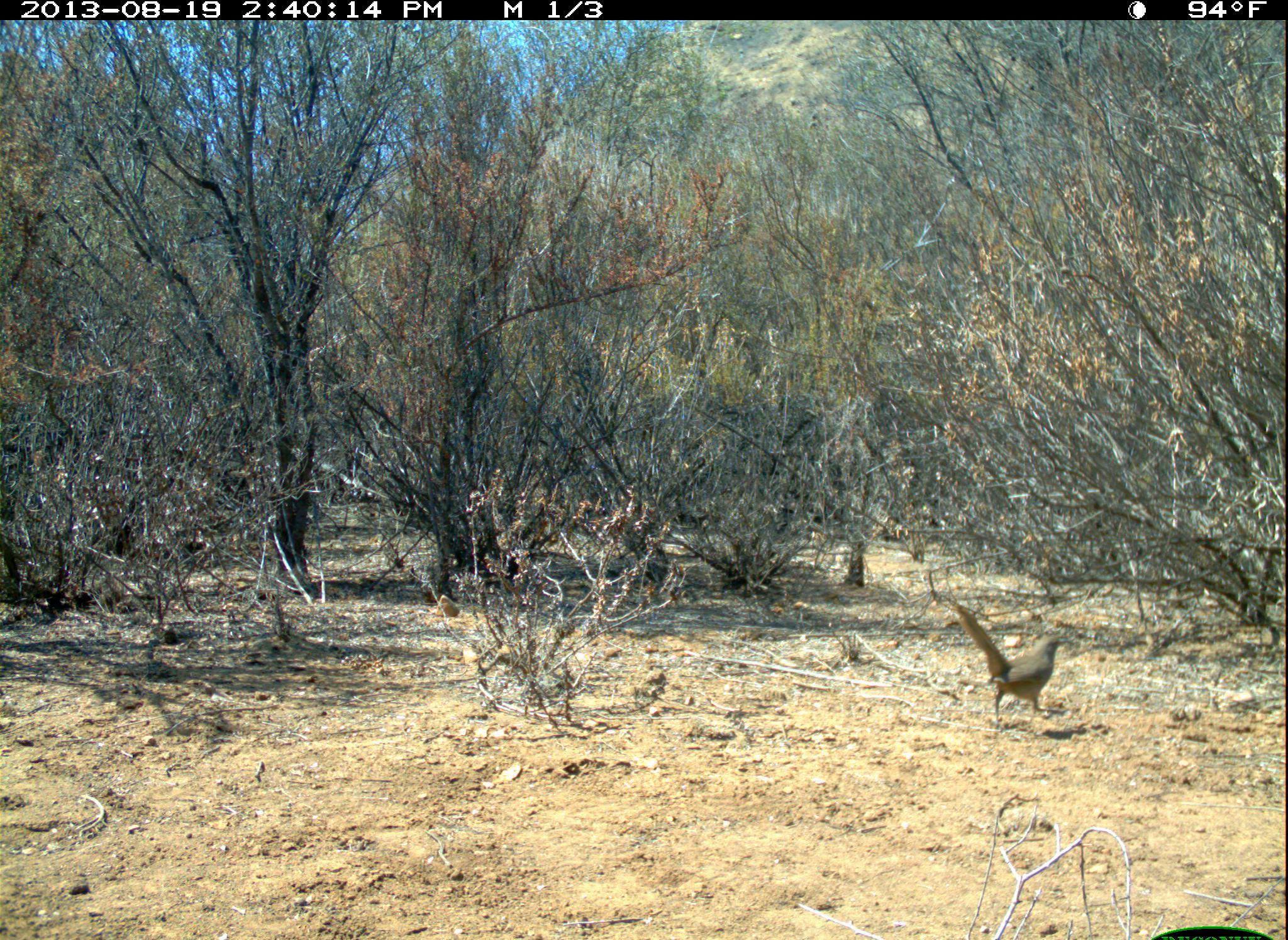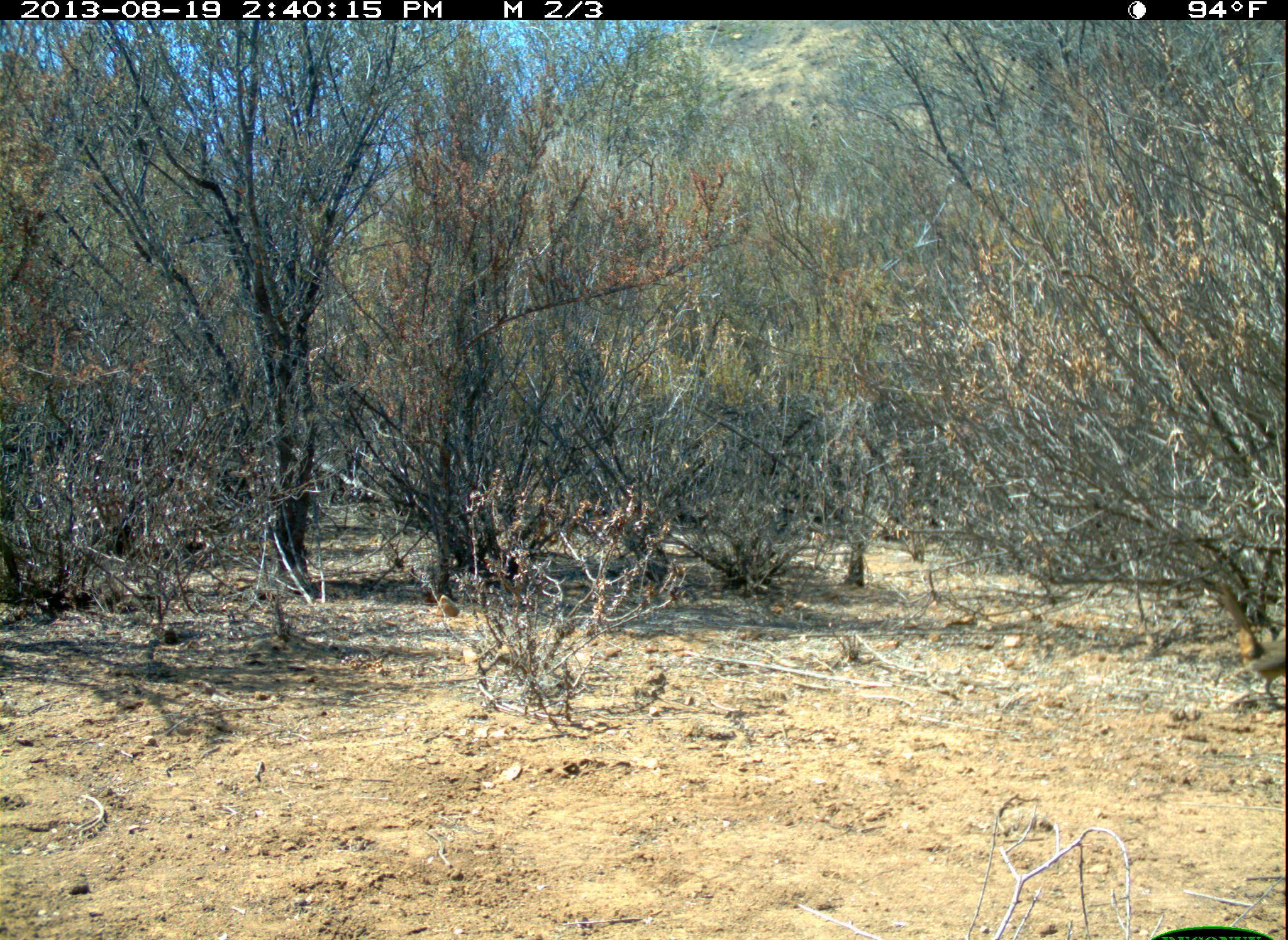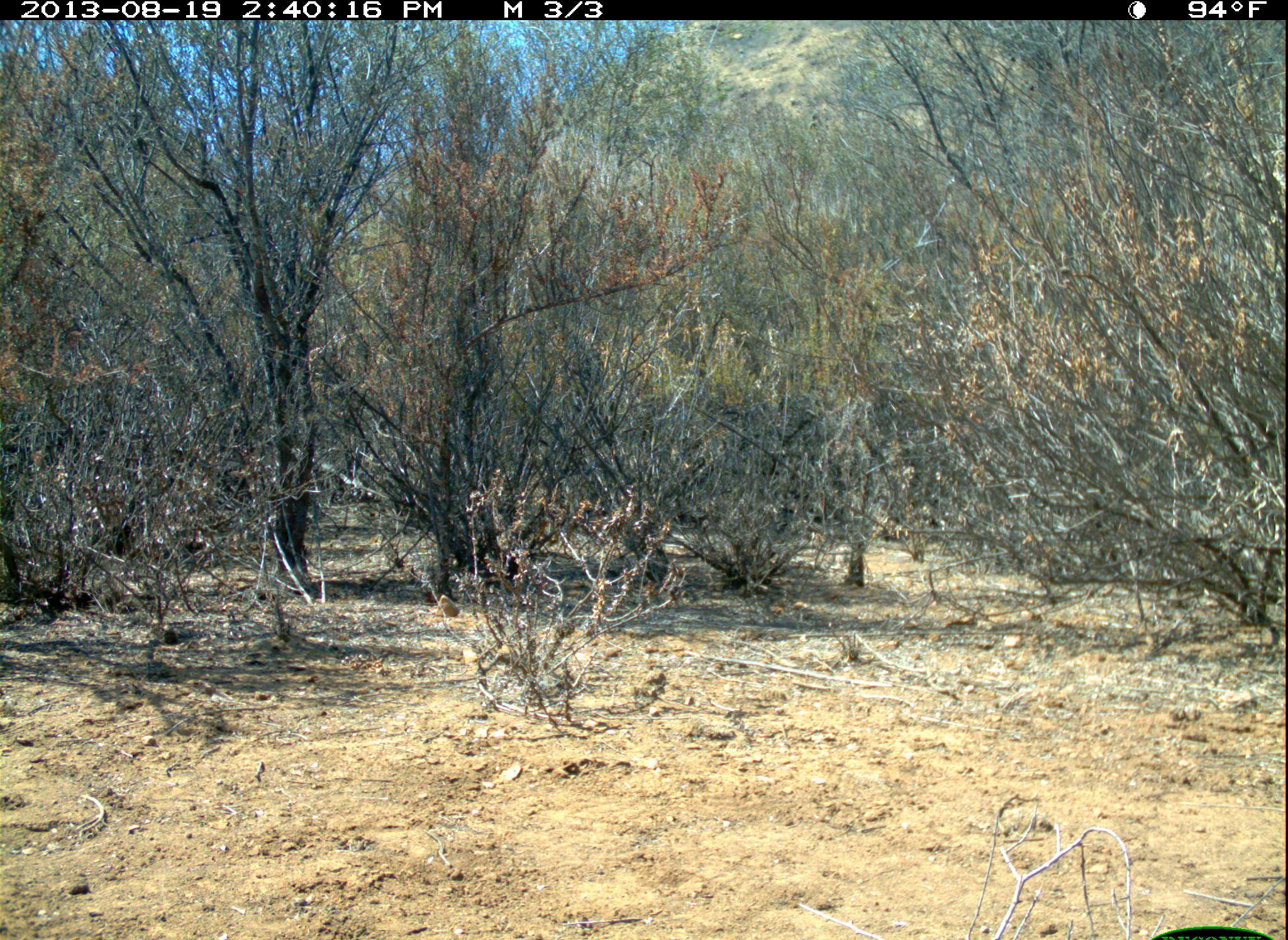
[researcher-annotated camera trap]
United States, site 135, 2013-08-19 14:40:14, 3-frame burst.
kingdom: Animalia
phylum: Chordata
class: Aves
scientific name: Aves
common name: bird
Bird (Aves).